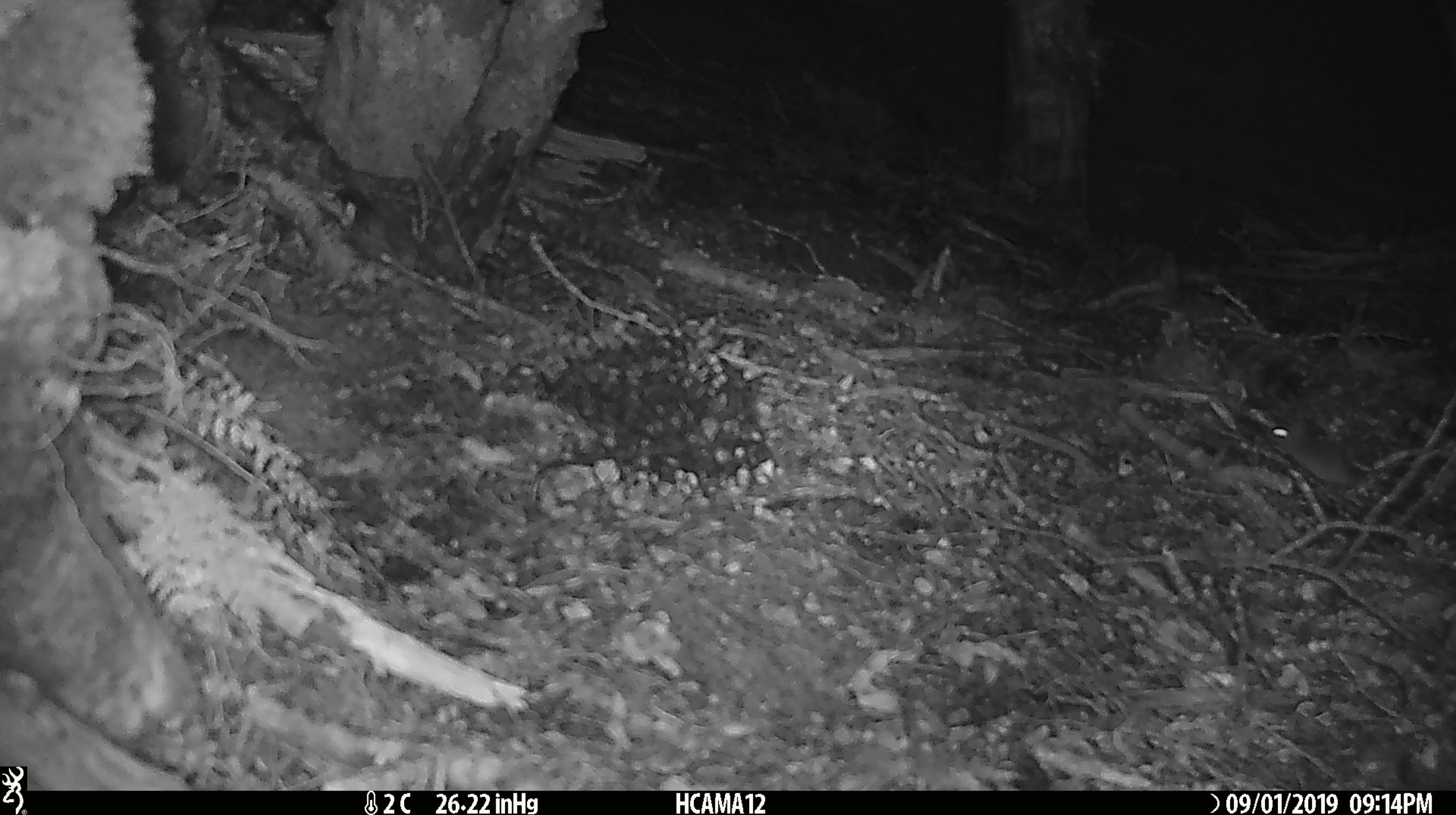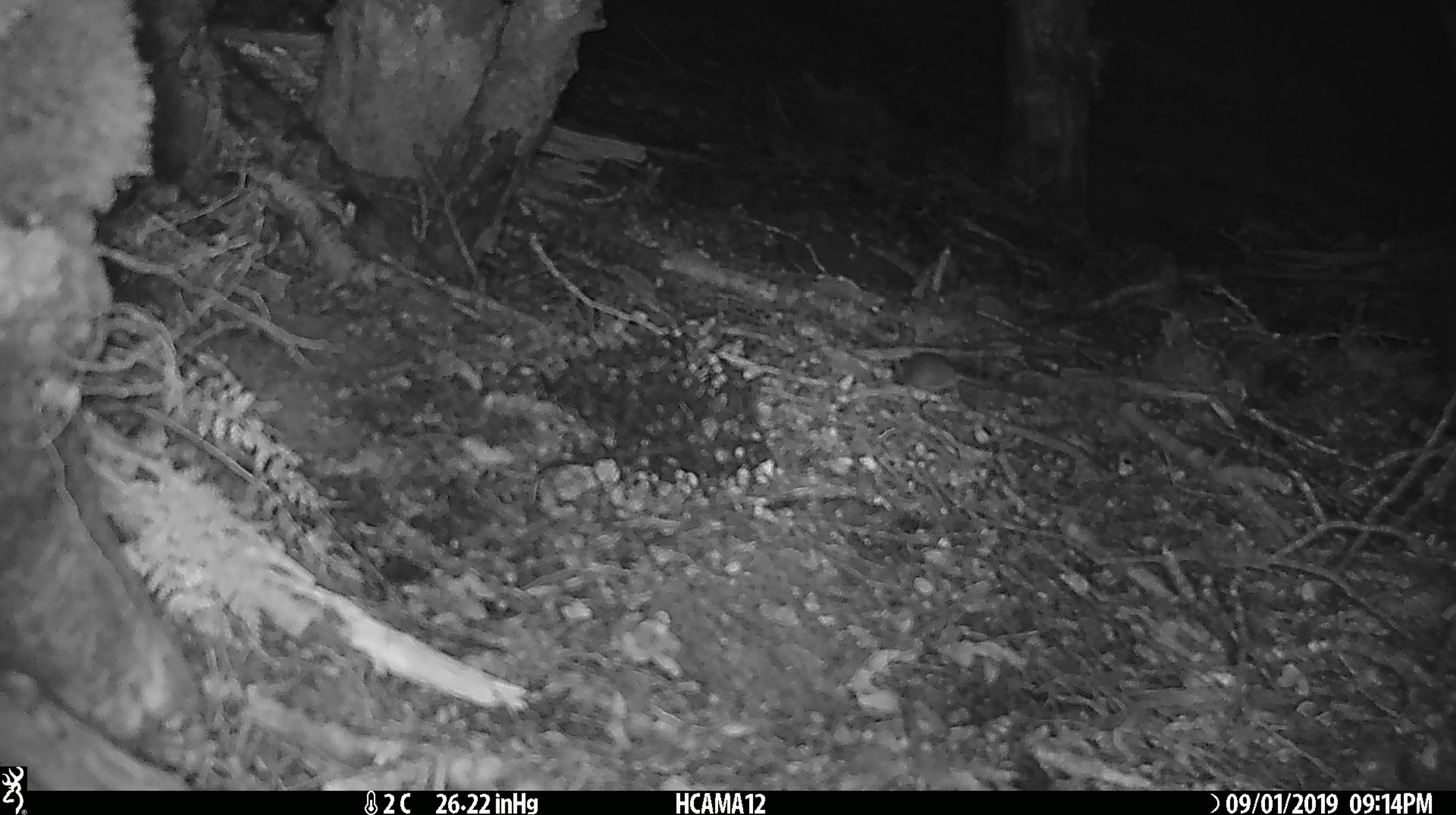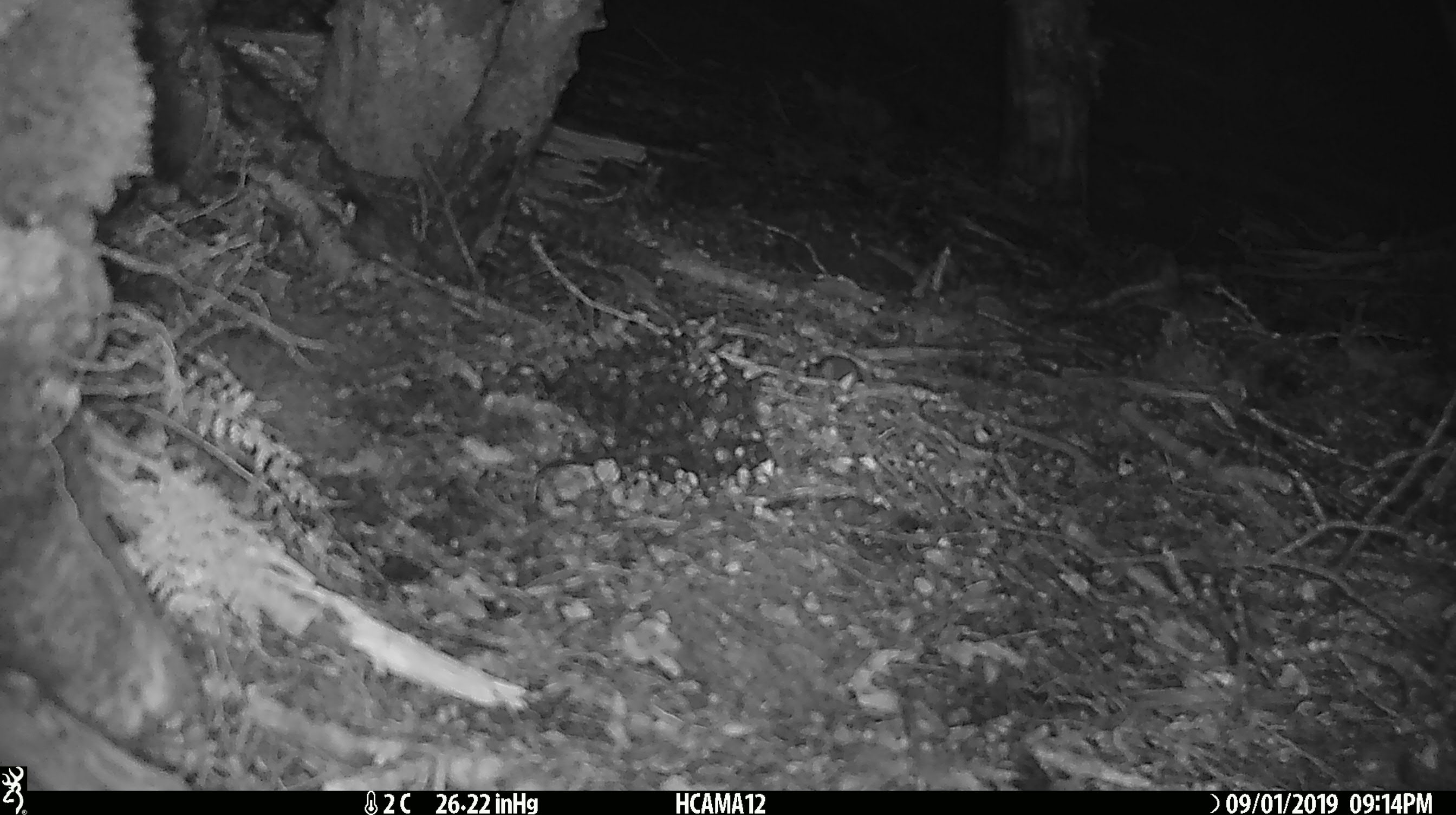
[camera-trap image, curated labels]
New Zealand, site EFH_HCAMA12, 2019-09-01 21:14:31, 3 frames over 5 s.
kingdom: Animalia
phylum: Chordata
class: Mammalia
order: Rodentia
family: Muridae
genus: Mus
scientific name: Mus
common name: mouse